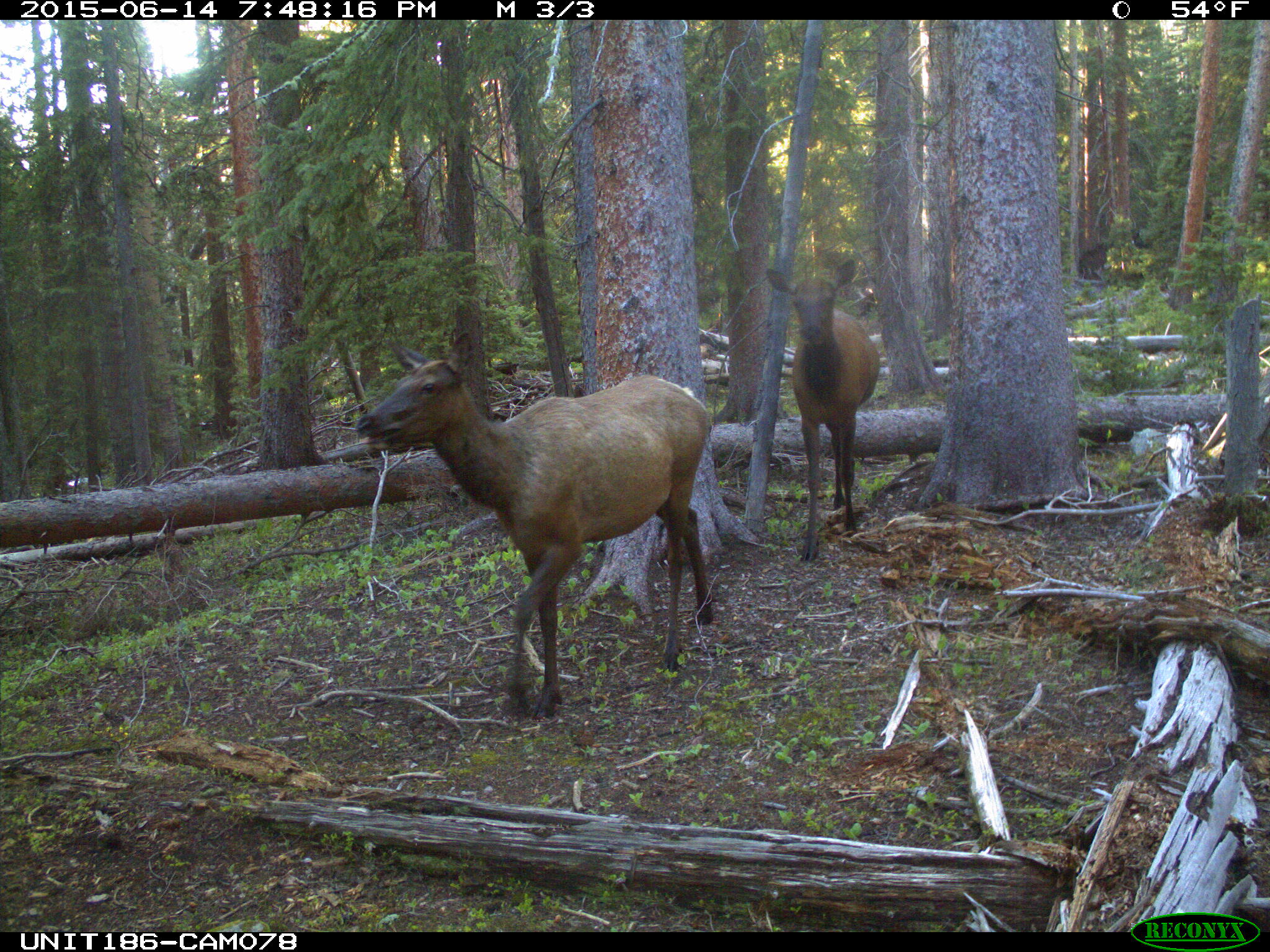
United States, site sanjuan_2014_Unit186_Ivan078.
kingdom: Animalia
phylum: Chordata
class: Mammalia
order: Artiodactyla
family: Cervidae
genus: Cervus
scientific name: Cervus elaphus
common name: red deer